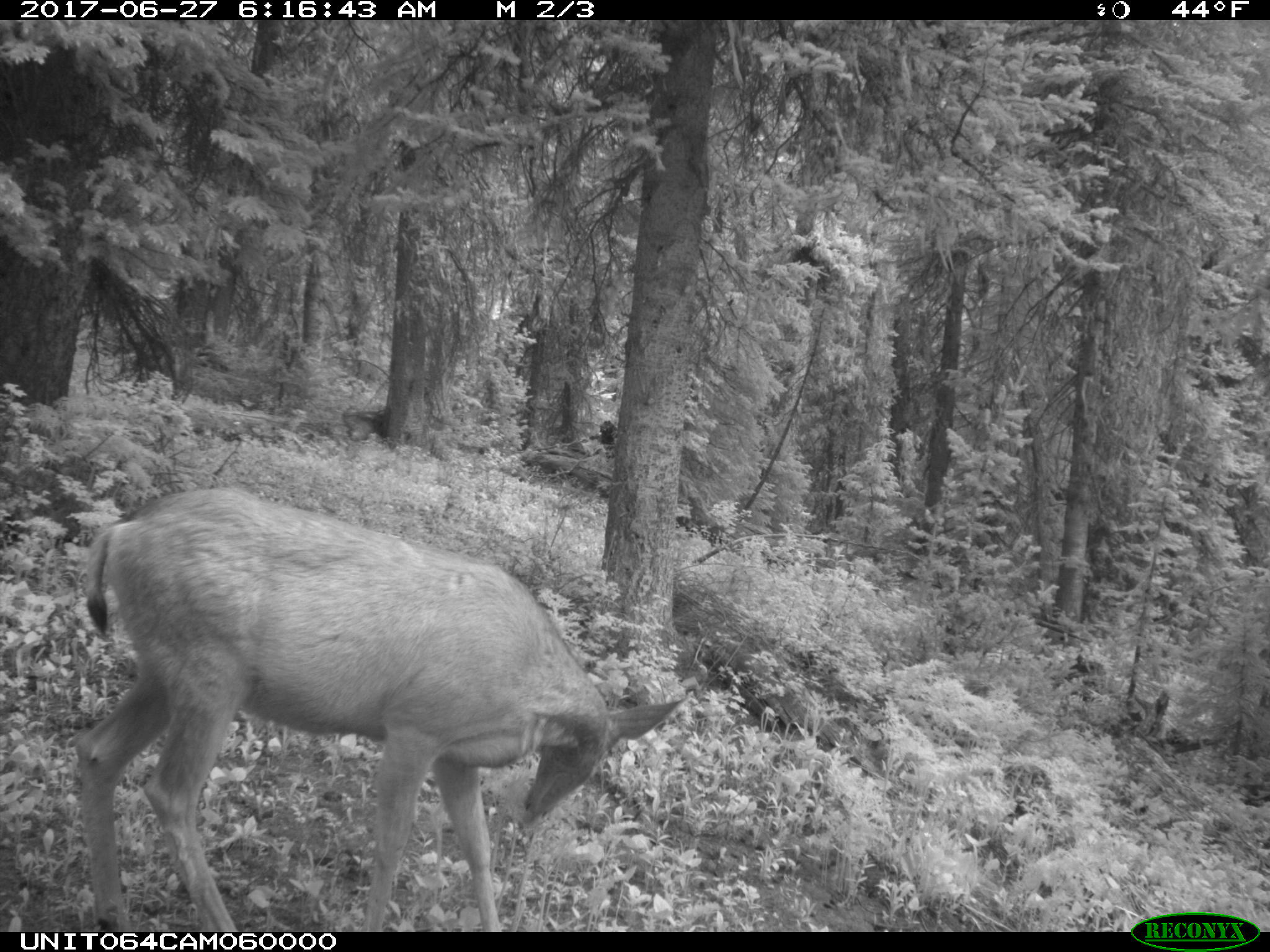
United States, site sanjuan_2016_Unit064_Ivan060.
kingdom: Animalia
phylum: Chordata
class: Mammalia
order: Artiodactyla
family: Cervidae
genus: Odocoileus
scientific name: Odocoileus hemionus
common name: mule deer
Odocoileus hemionus (mule deer).